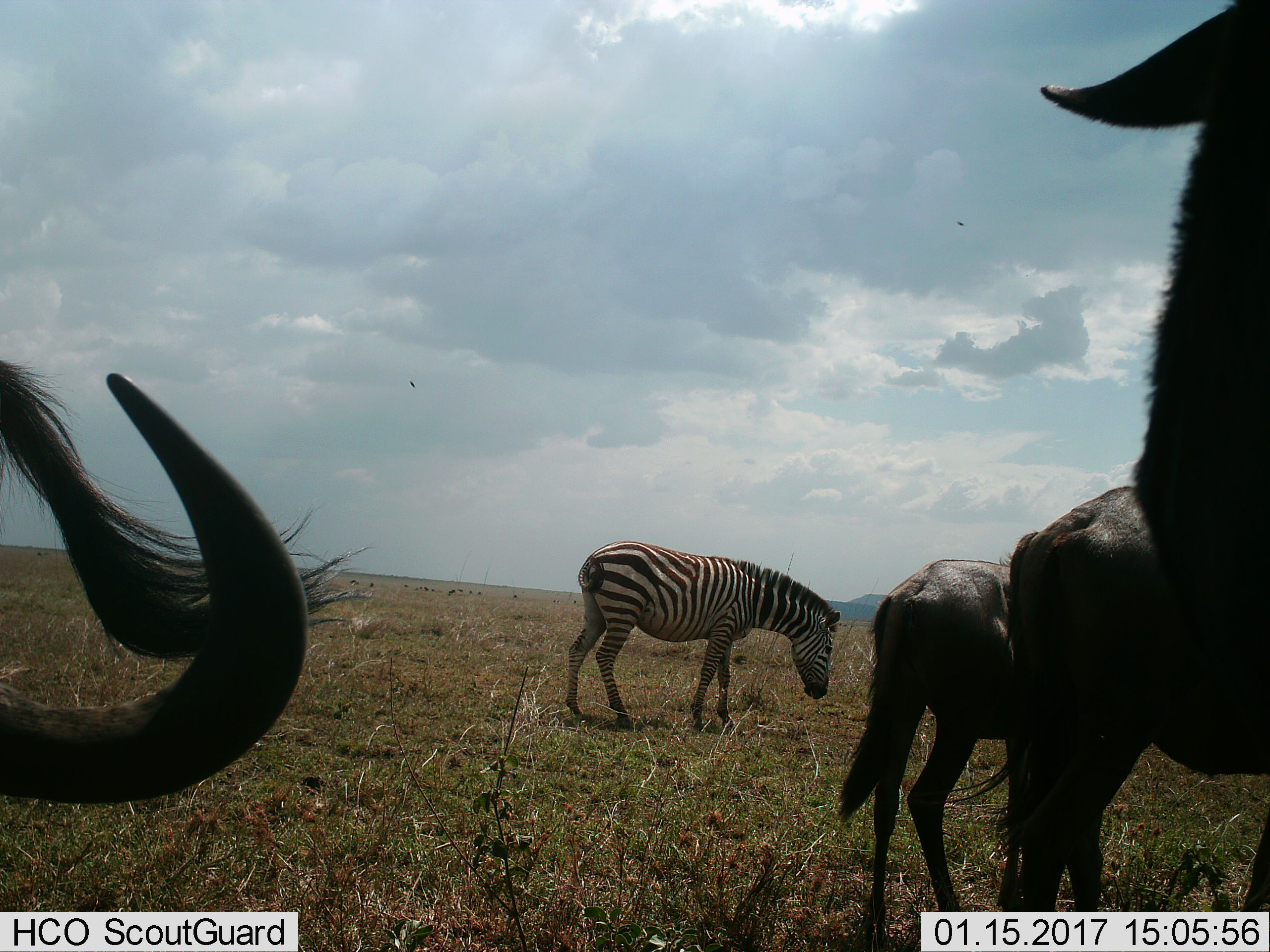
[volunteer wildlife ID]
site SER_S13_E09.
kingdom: Animalia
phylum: Chordata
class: Mammalia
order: Artiodactyla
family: Bovidae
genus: Connochaetes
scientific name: Connochaetes taurinus taurinus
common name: blue wildebeest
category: wildebeestblue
Wildebeestblue (blue wildebeest) (Connochaetes taurinus taurinus), count 5. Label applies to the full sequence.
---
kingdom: Animalia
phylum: Chordata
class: Mammalia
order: Perissodactyla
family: Equidae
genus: Equus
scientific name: Equus quagga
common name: plains zebra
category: zebraplains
Zebraplains (plains zebra) (Equus quagga), count 1. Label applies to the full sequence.